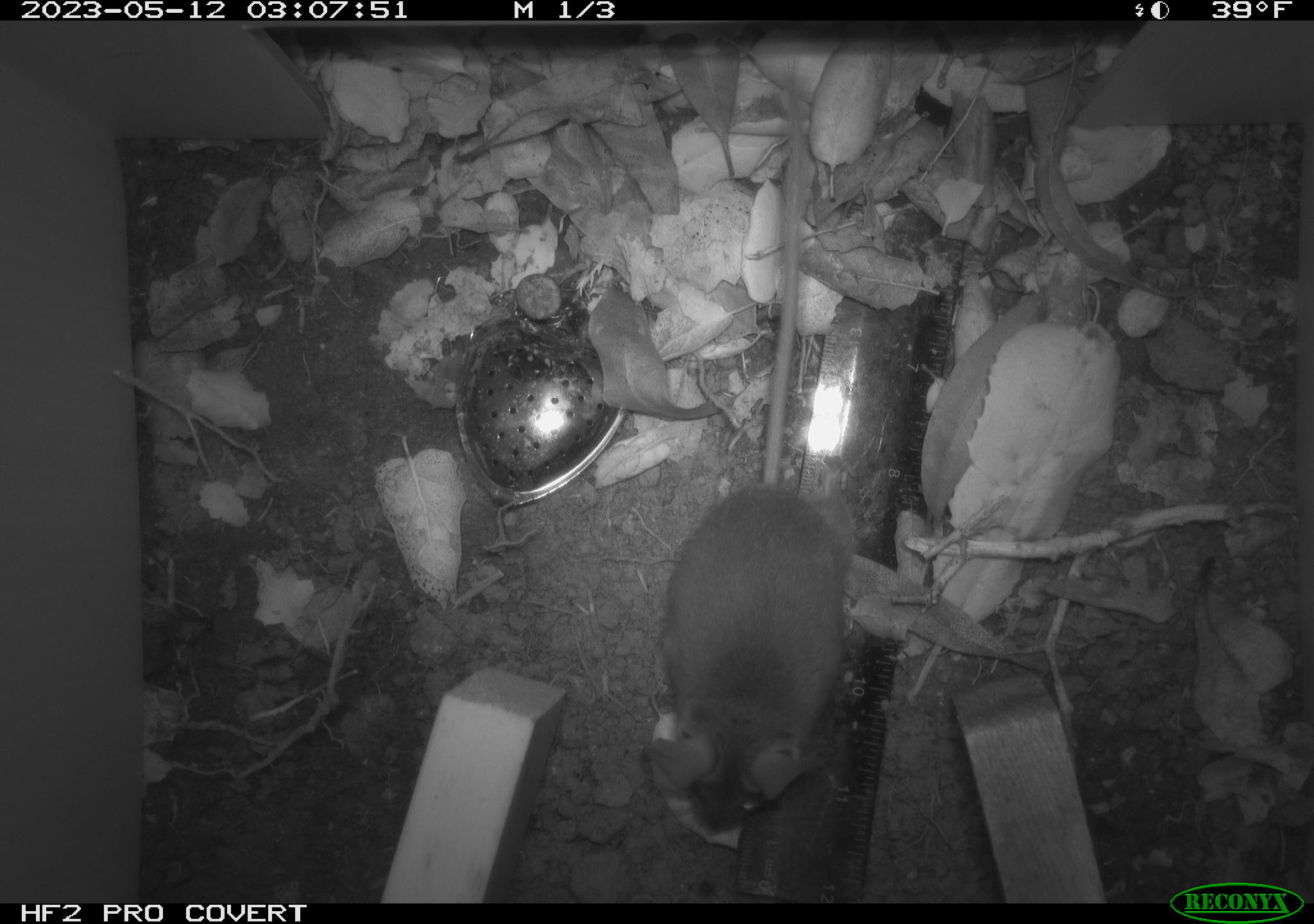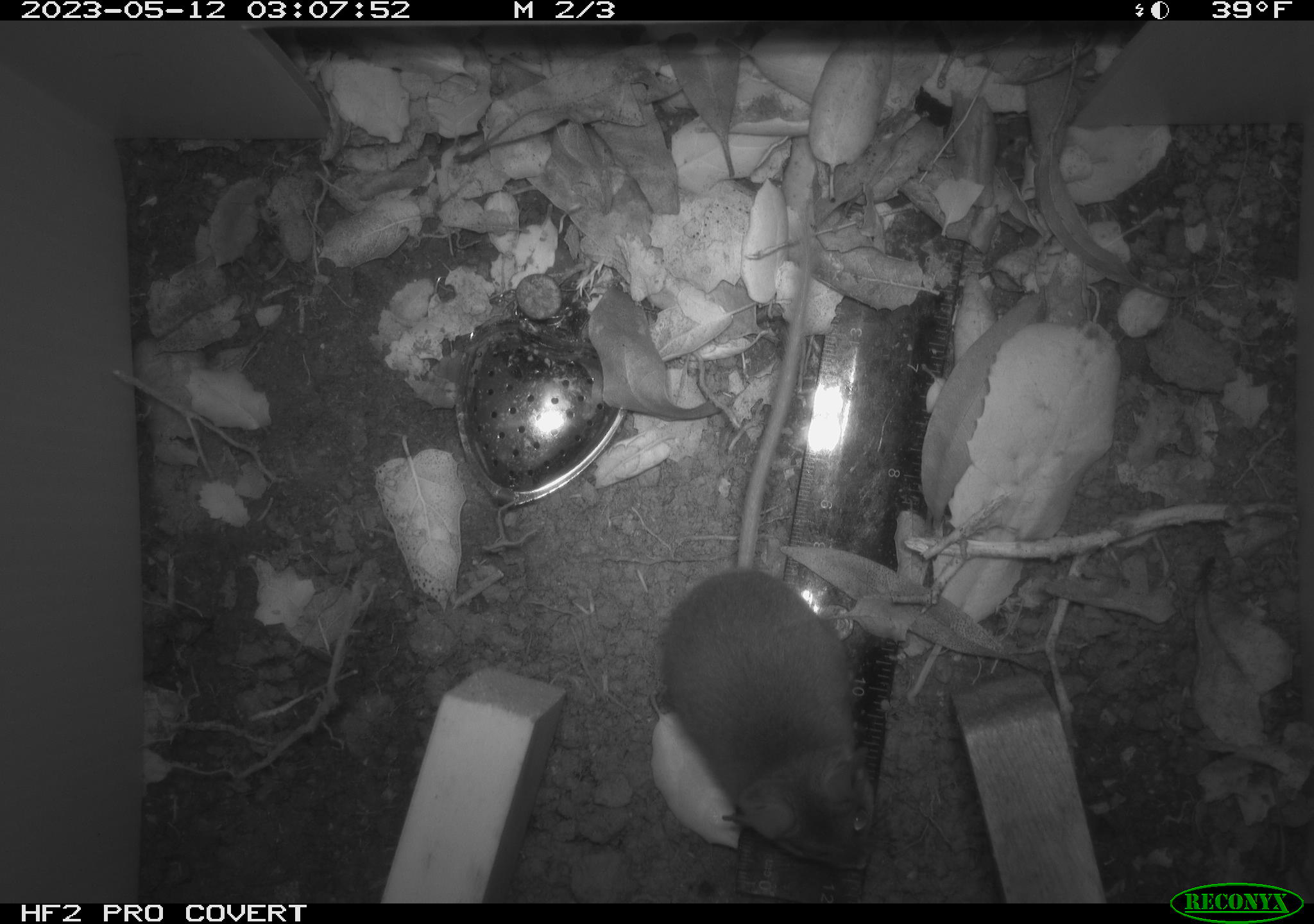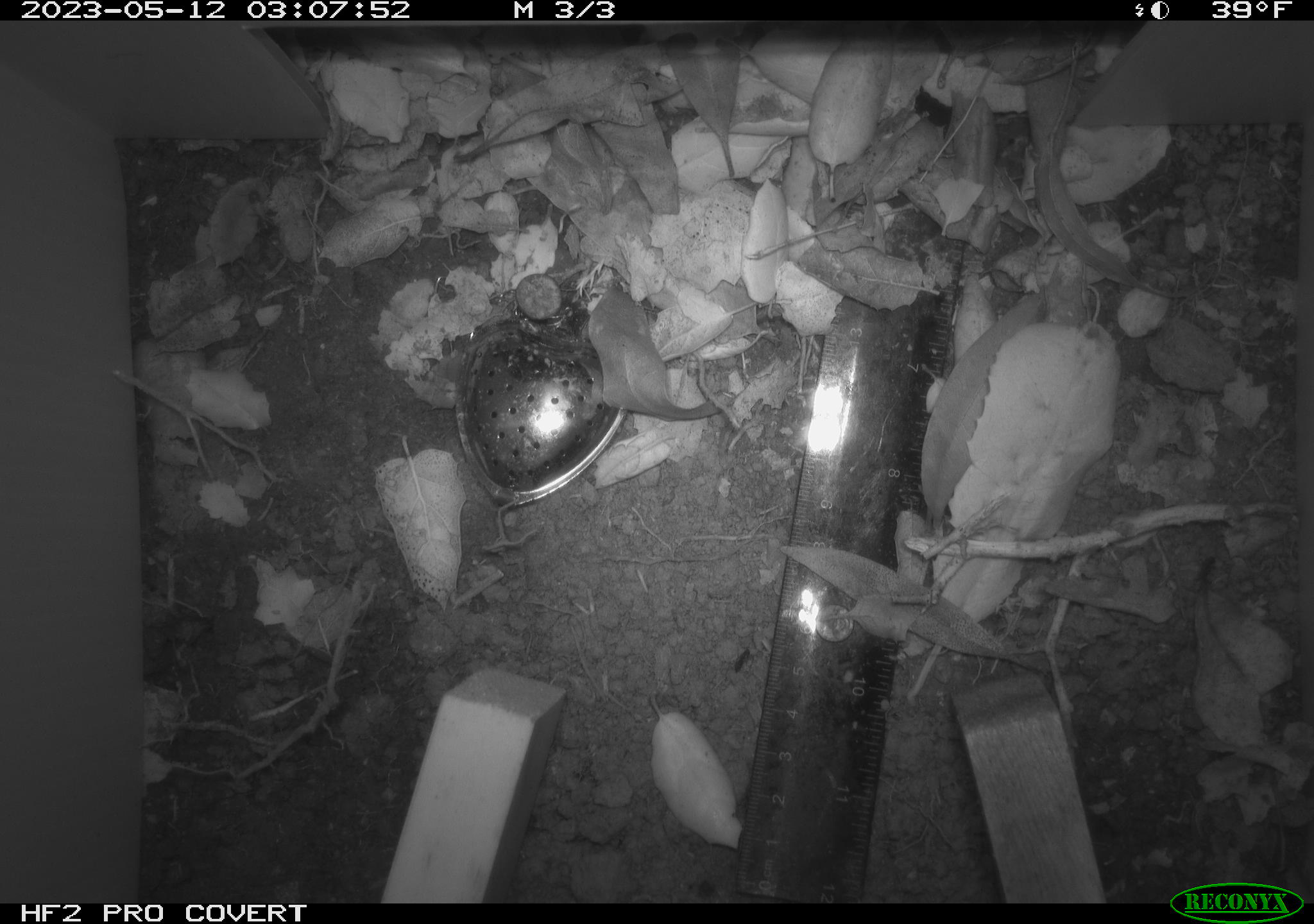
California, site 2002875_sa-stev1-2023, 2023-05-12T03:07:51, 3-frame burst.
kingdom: Animalia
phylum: Chordata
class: Mammalia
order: Rodentia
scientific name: Rodentia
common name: mouse species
Mouse species (Rodentia).